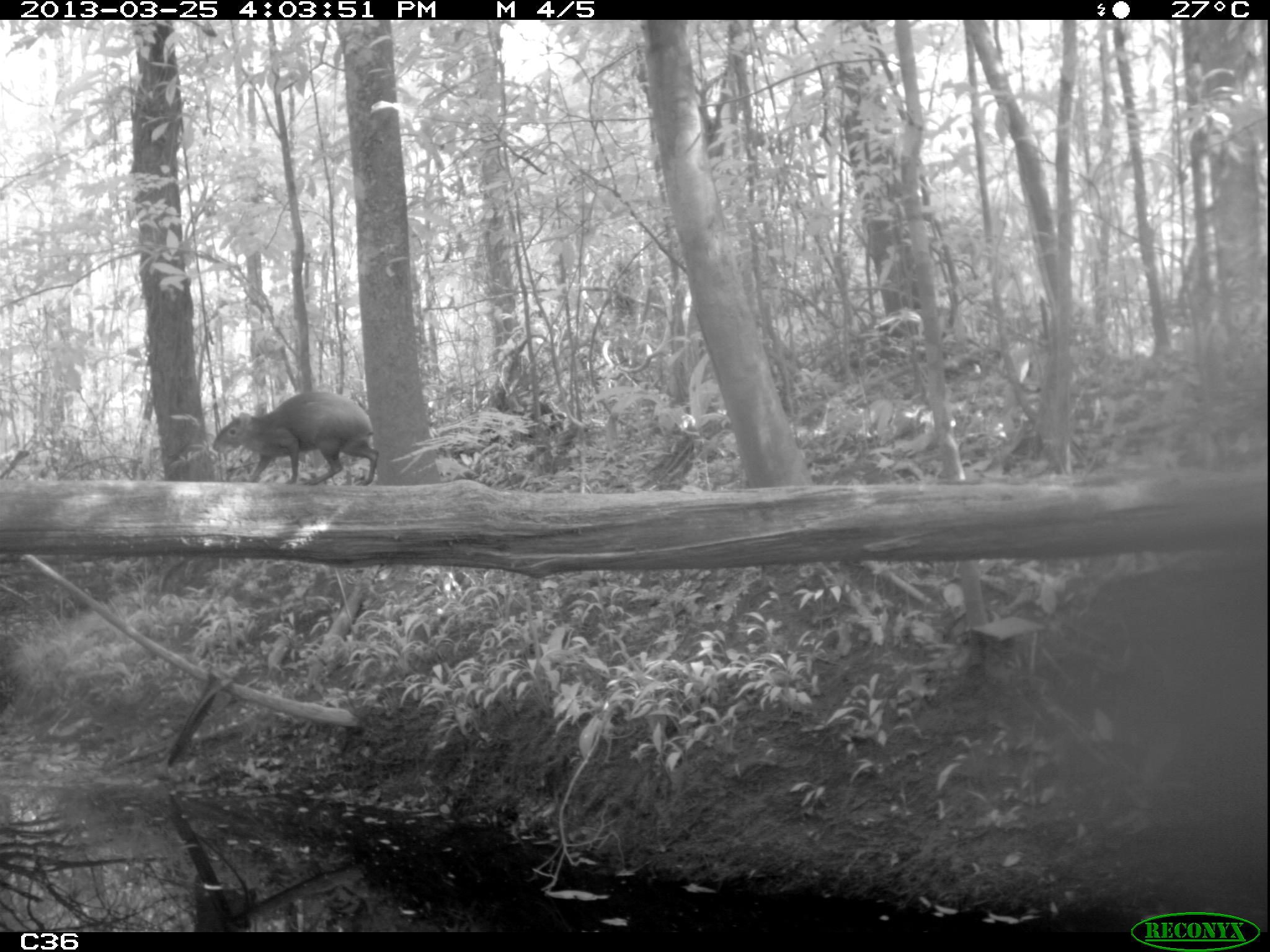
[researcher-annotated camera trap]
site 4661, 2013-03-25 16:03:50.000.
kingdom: Animalia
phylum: Chordata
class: Mammalia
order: Rodentia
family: Dasyproctidae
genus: Dasyprocta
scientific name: Dasyprocta leporina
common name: red-rumped agouti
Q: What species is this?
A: Dasyprocta leporina (red-rumped agouti).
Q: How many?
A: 1.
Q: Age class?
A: Adult.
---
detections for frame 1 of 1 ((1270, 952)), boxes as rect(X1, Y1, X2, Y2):
dasyprocta leporina: rect(211, 390, 380, 485)